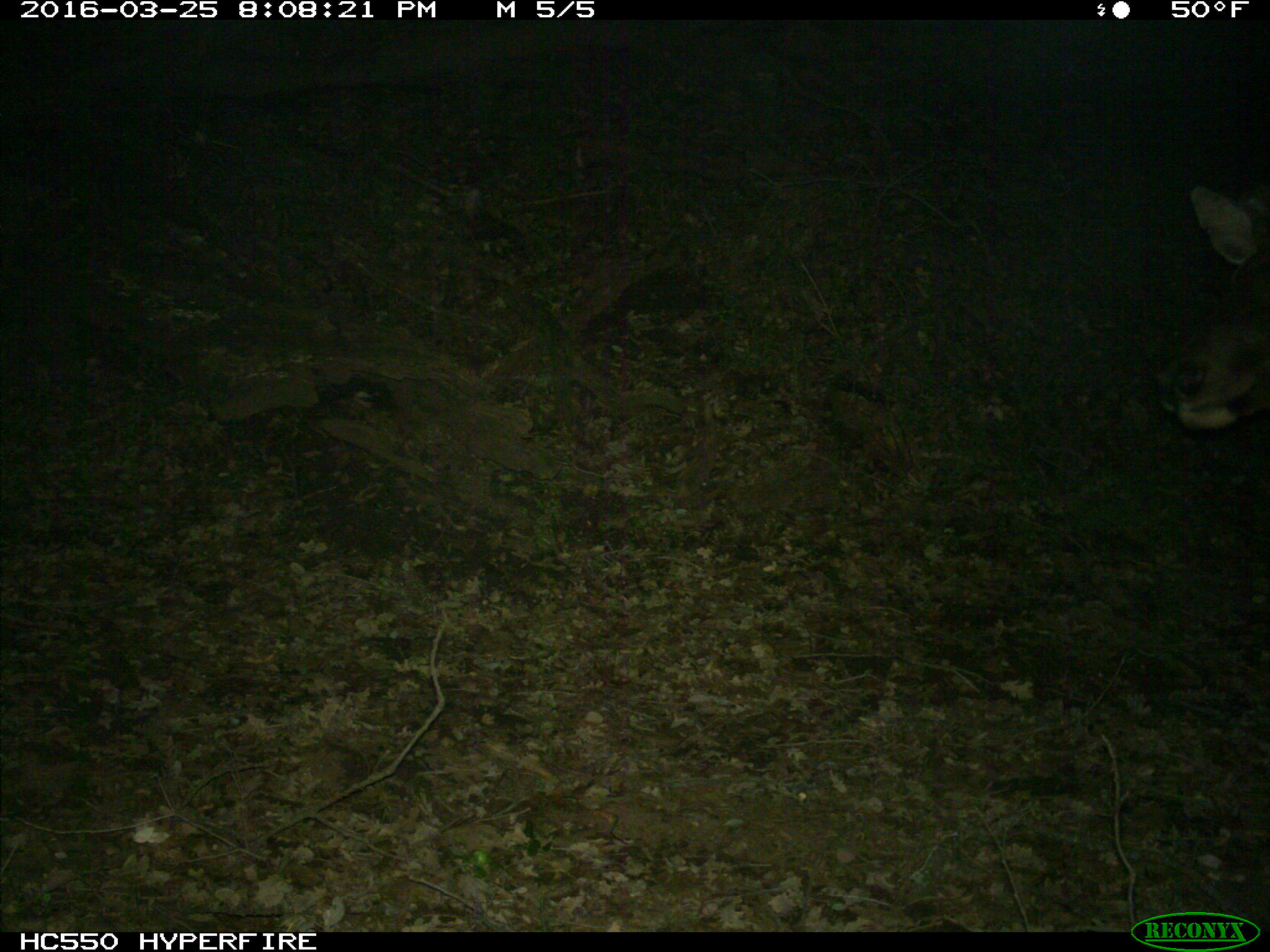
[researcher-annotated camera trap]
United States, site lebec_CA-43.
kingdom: Animalia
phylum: Chordata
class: Mammalia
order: Artiodactyla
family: Cervidae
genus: Cervus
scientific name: Cervus canadensis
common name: elk